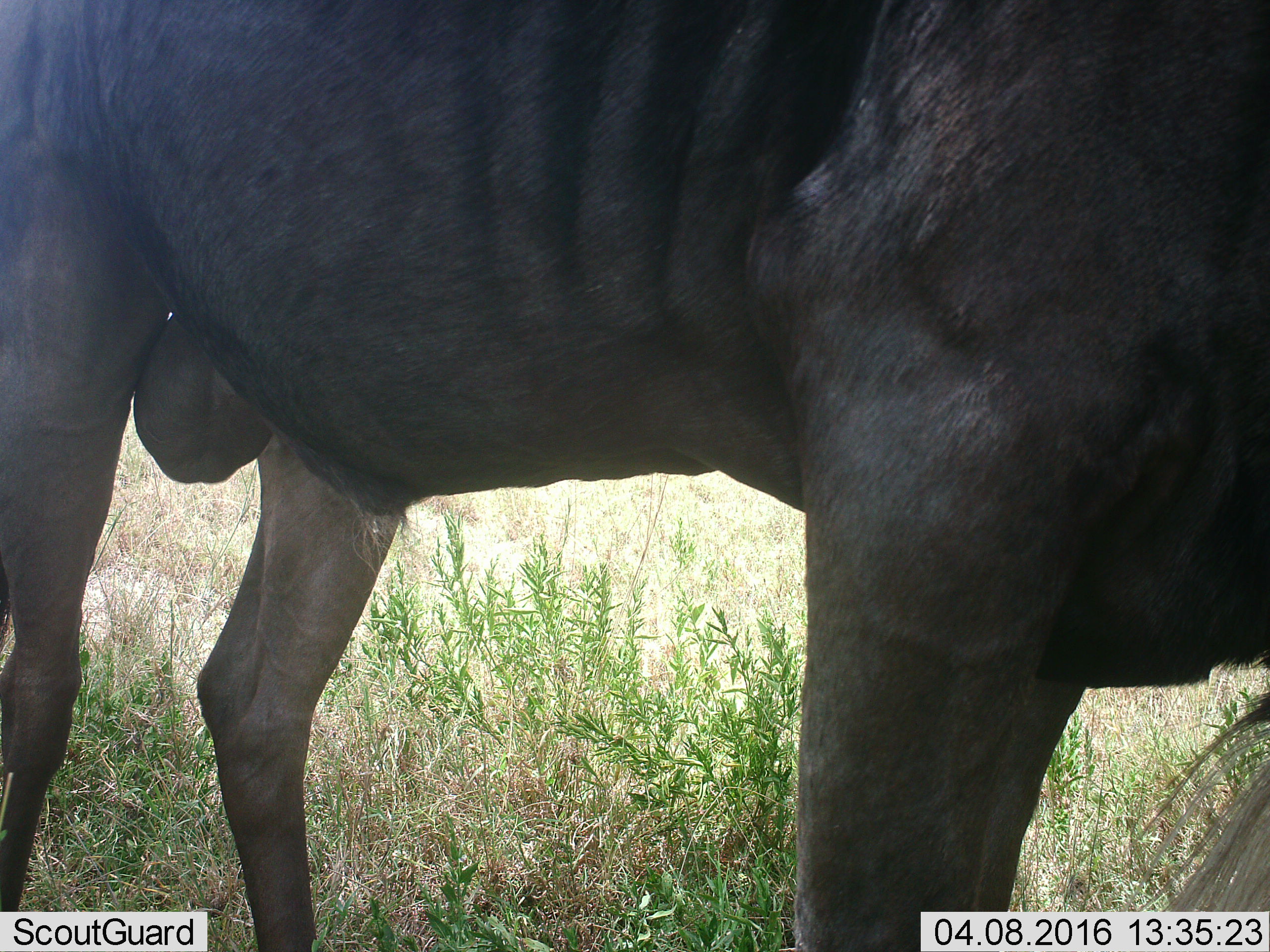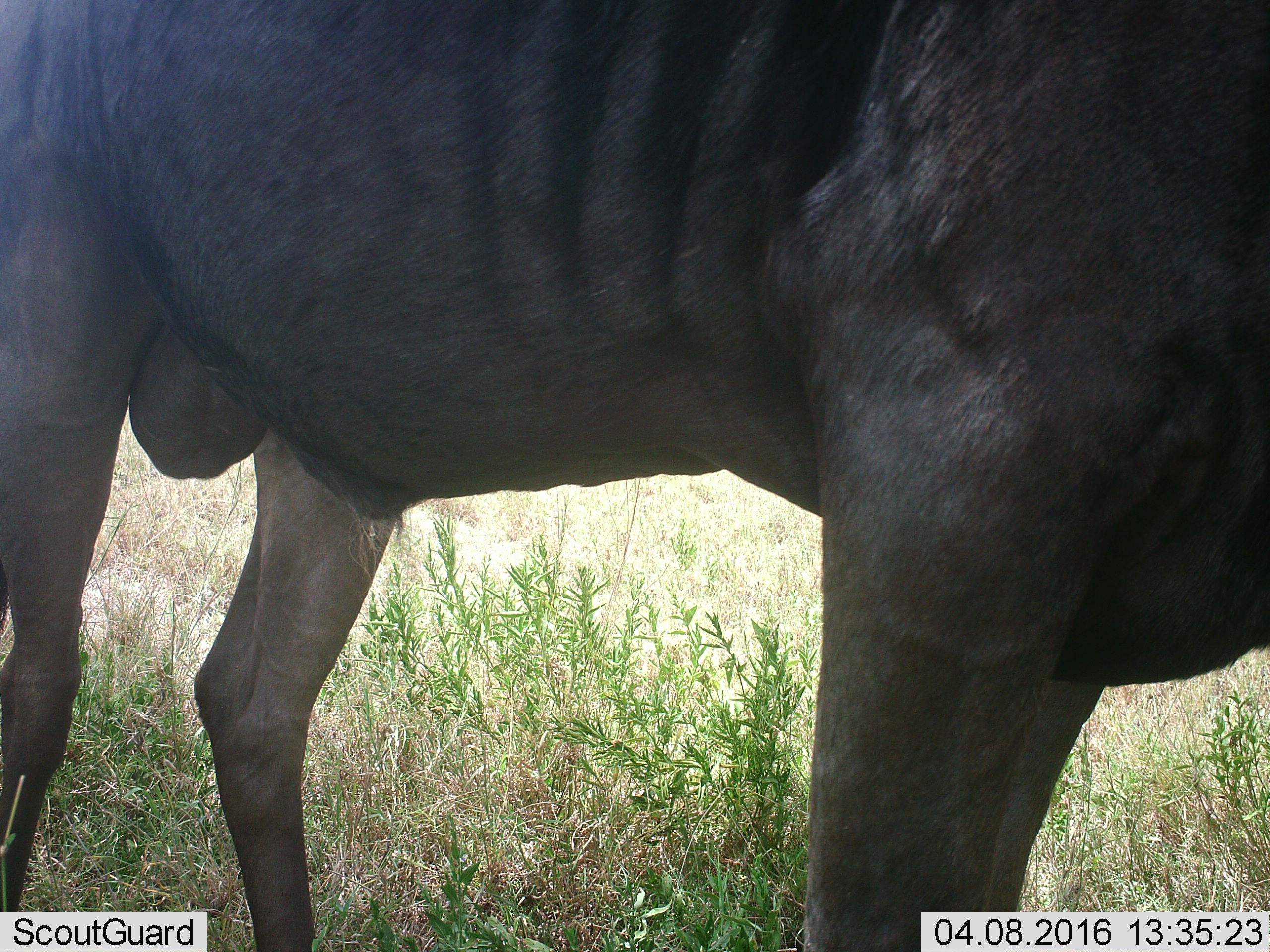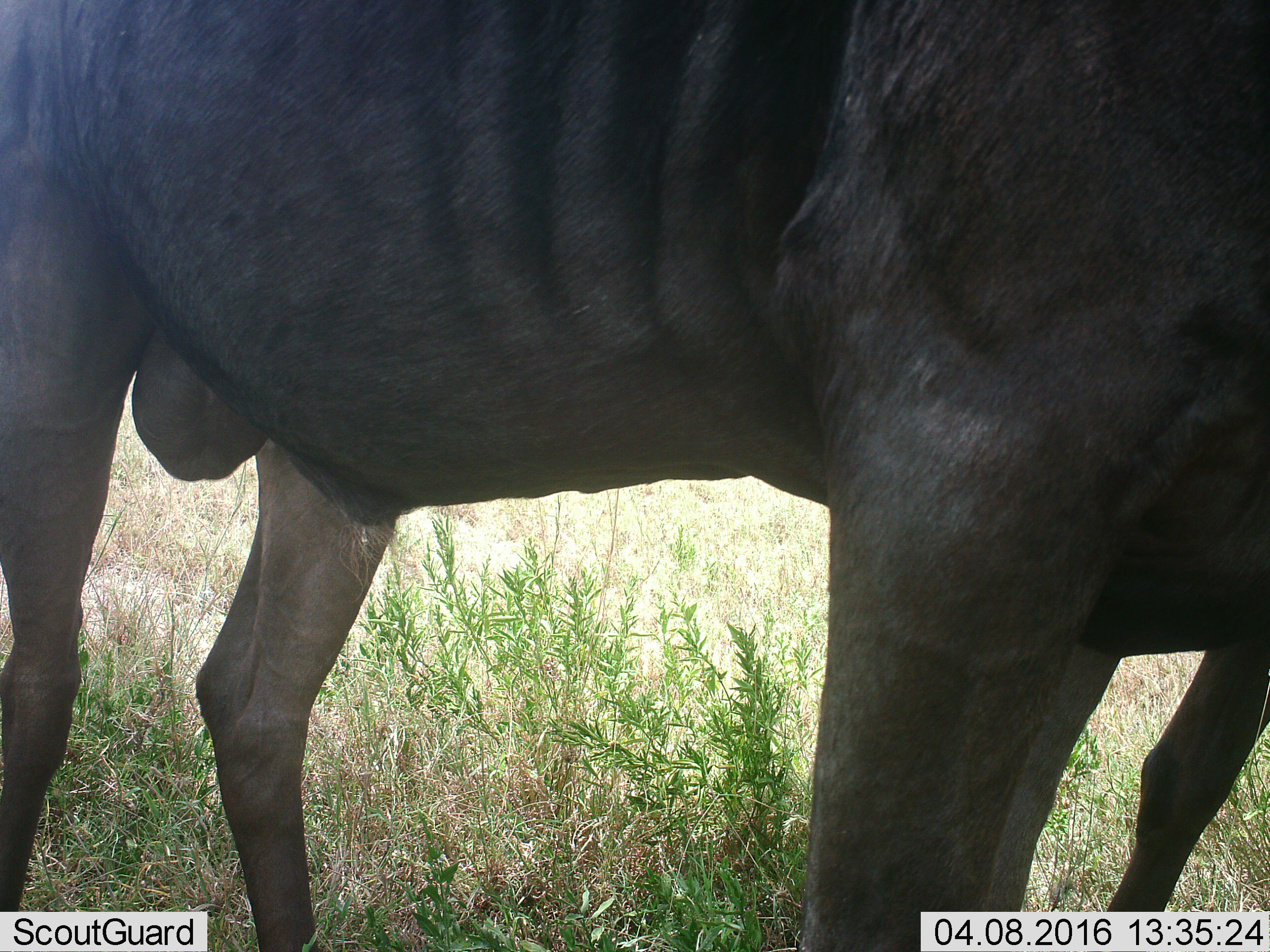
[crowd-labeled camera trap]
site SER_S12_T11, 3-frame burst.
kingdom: Animalia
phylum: Chordata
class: Mammalia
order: Artiodactyla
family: Bovidae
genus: Connochaetes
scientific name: Connochaetes taurinus taurinus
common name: blue wildebeest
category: wildebeestblue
Wildebeestblue (blue wildebeest) (Connochaetes taurinus taurinus), count 1. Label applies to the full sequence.